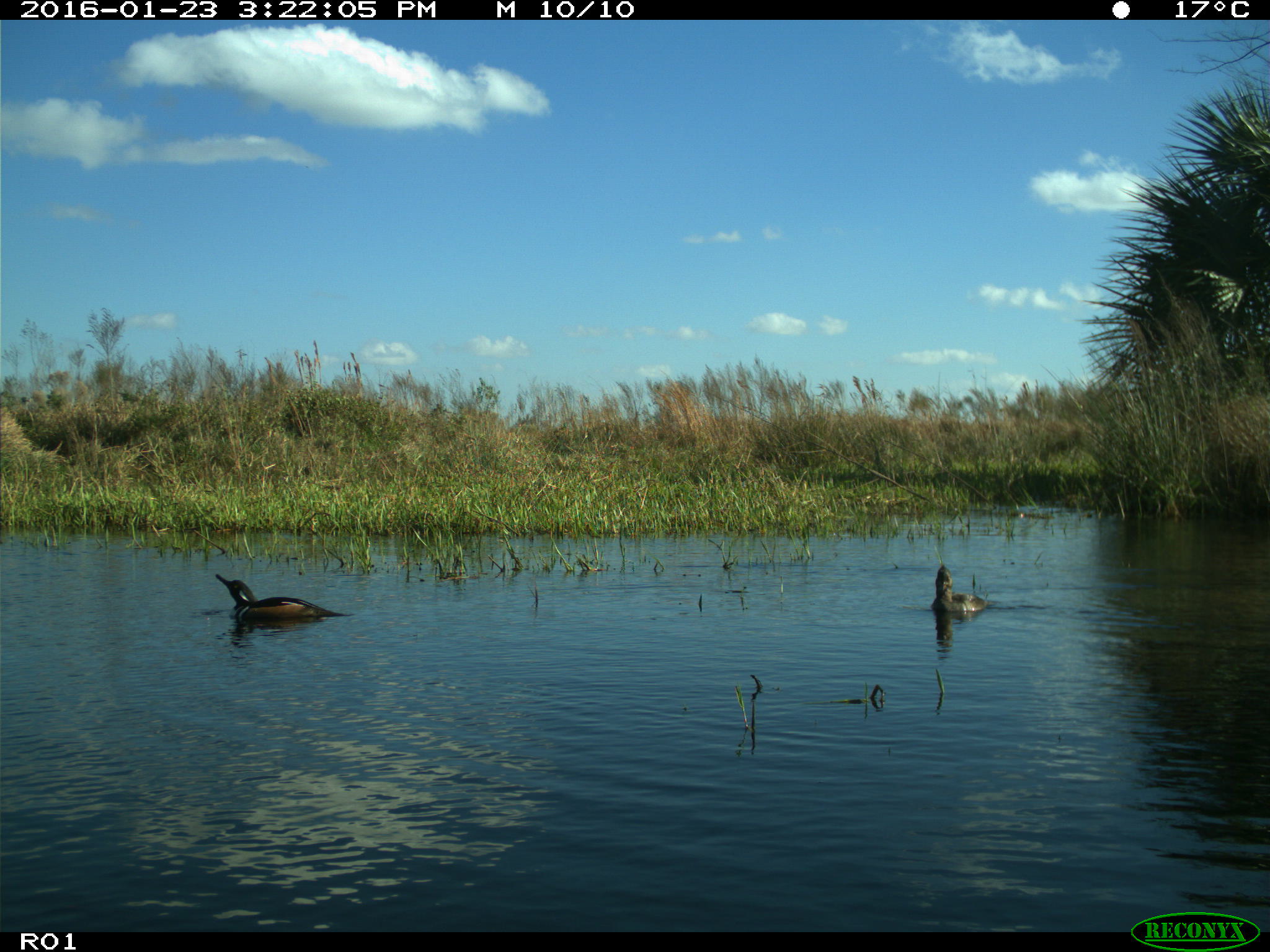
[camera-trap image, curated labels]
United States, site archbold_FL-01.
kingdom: Animalia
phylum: Chordata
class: Aves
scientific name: Aves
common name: birds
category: unidentified bird